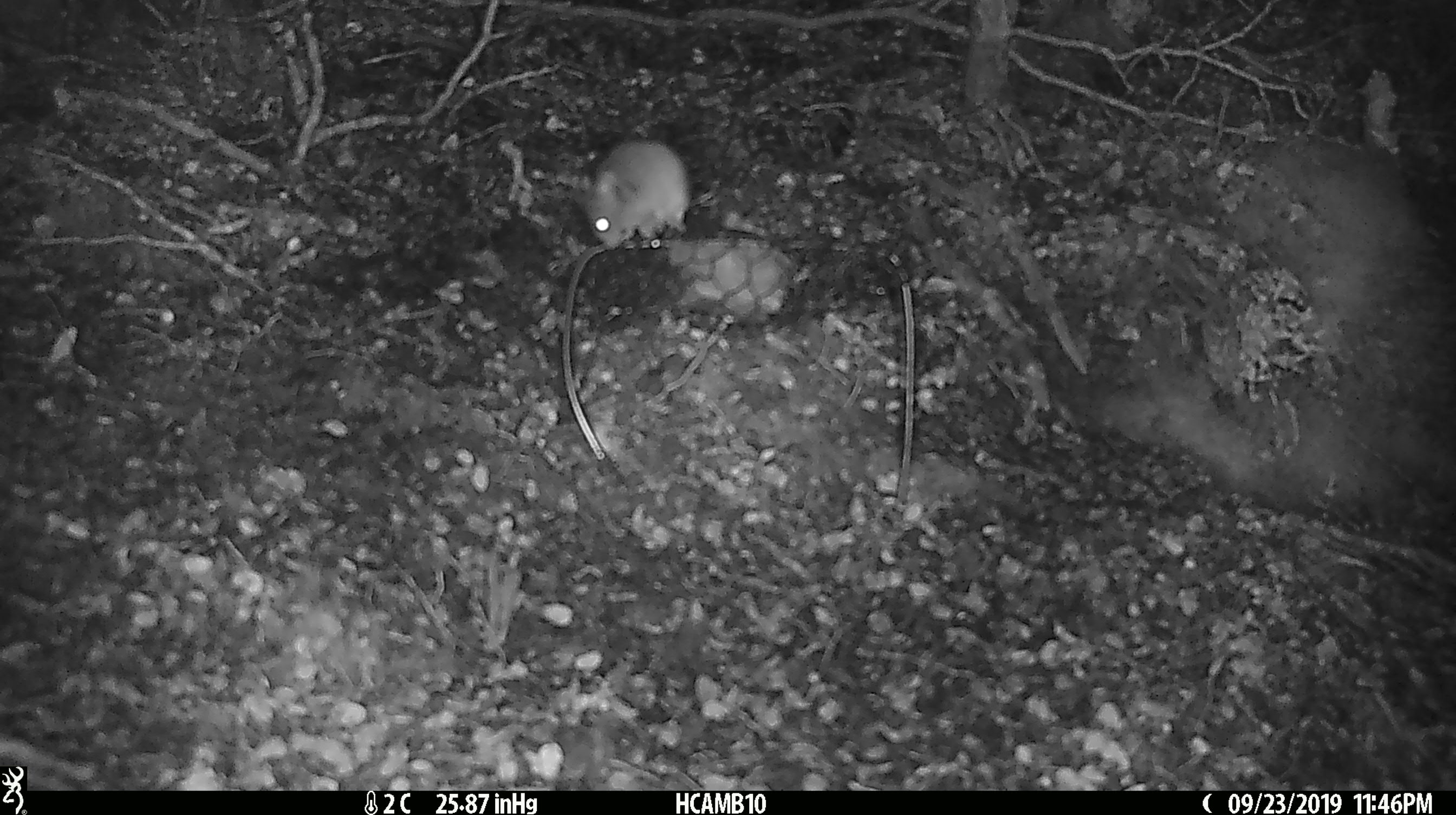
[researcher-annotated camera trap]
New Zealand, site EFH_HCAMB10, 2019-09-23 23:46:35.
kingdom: Animalia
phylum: Chordata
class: Mammalia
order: Rodentia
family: Muridae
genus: Mus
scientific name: Mus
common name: mouse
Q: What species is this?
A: Mouse (Mus).